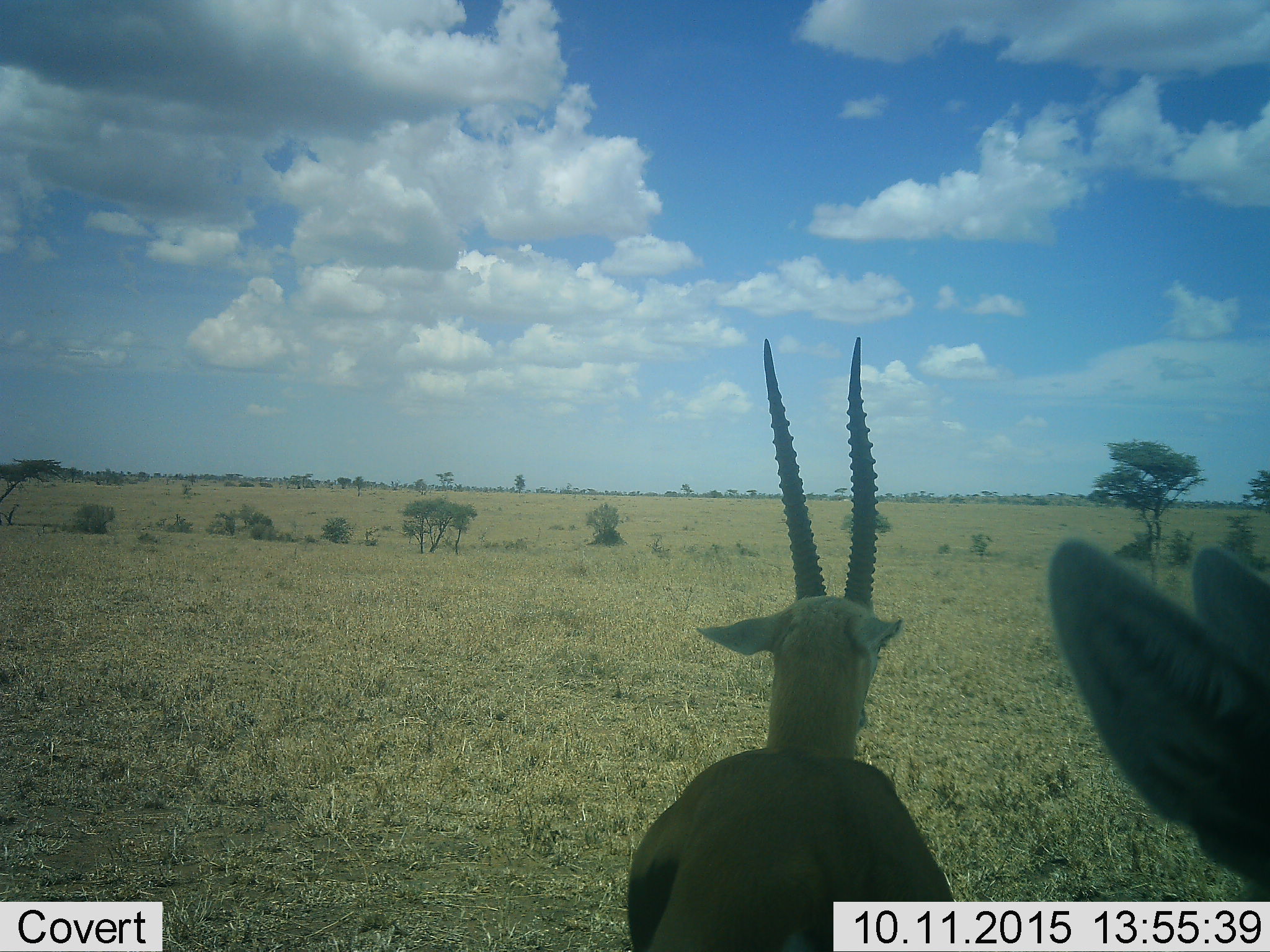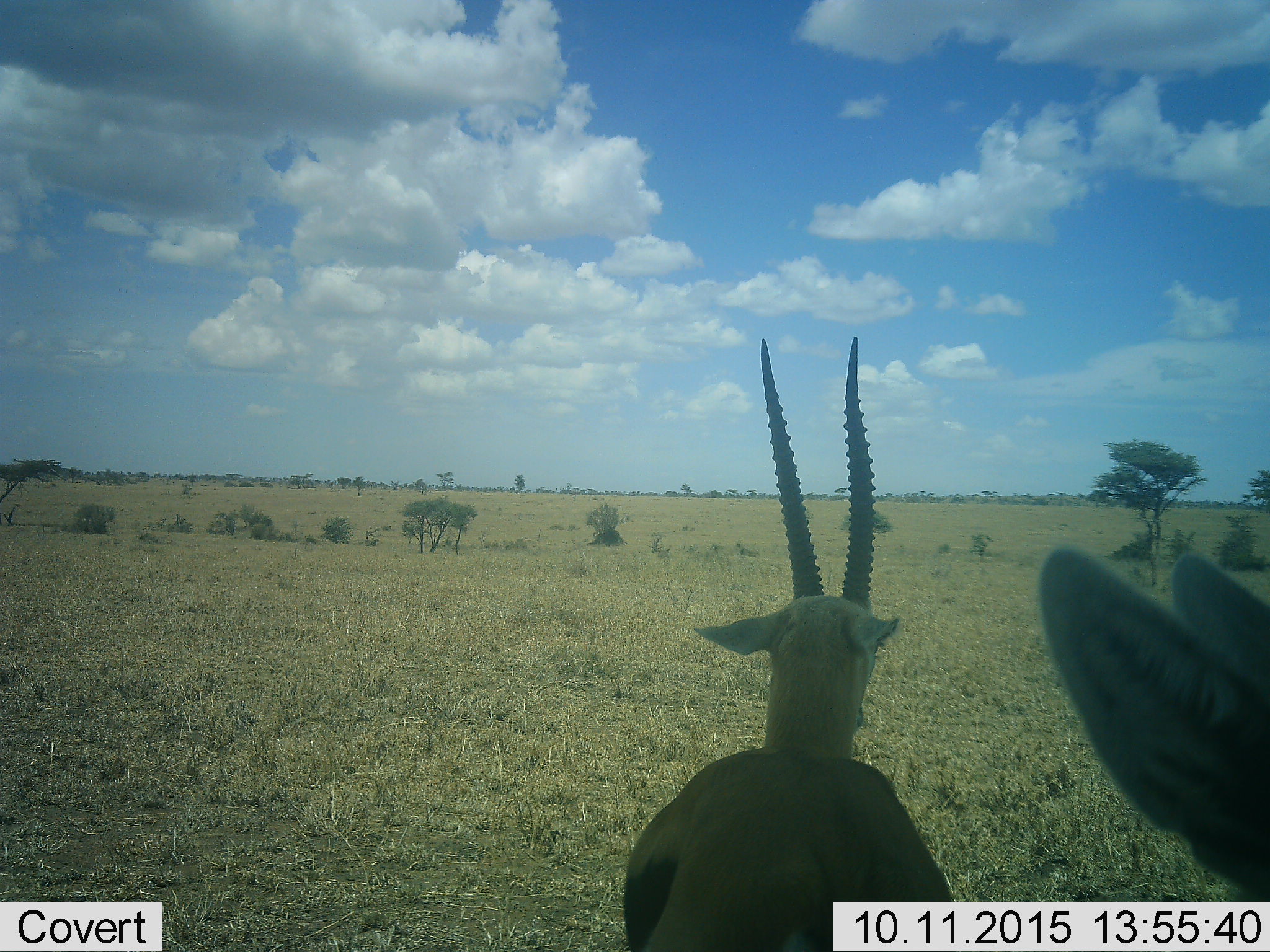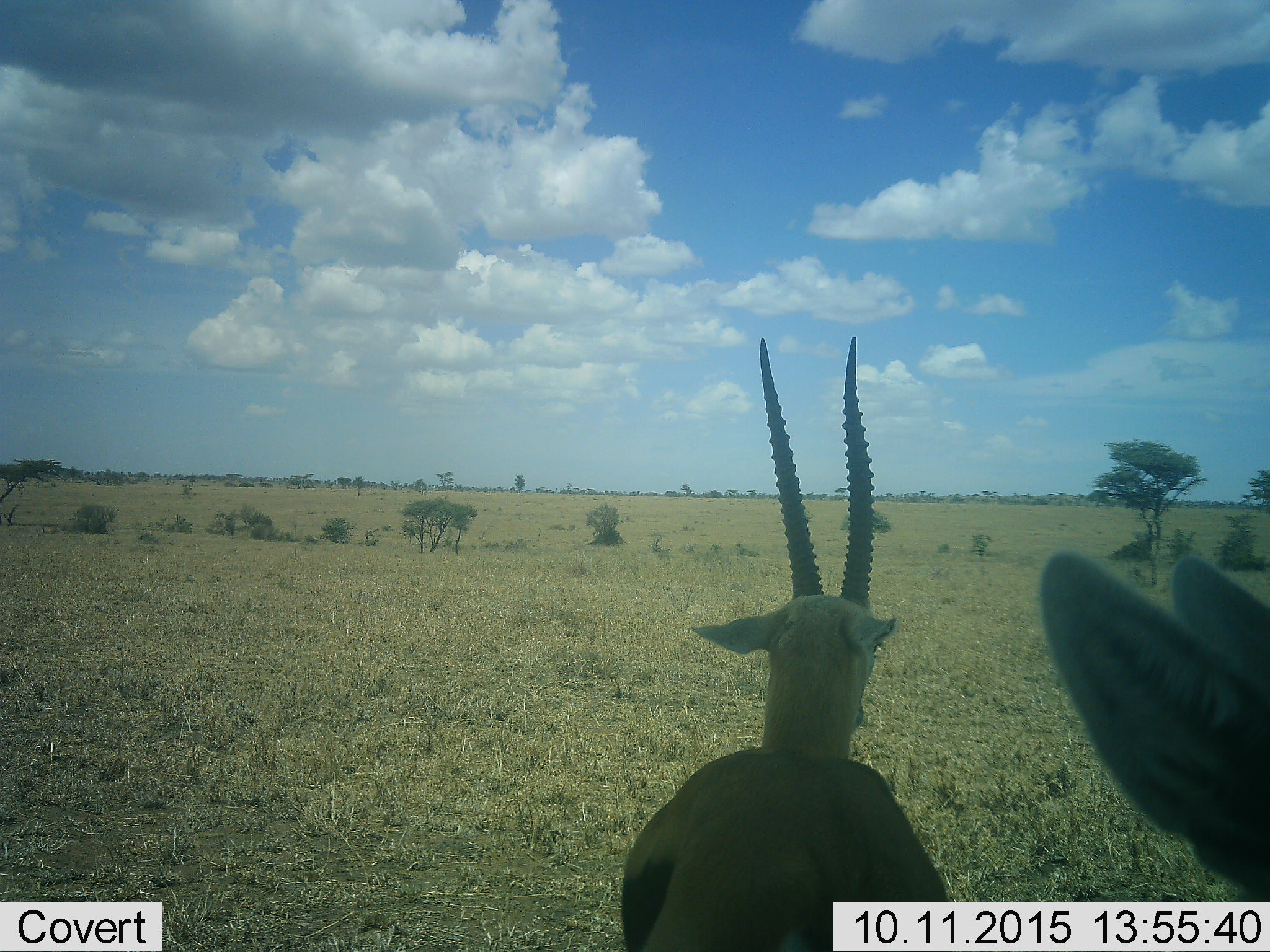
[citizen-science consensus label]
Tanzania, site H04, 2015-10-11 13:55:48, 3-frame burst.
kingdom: Animalia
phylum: Chordata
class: Mammalia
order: Artiodactyla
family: Bovidae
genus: Eudorcas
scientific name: Eudorcas thomsonii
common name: thomson's gazelle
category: gazellethomsons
Gazellethomsons (thomson's gazelle) (Eudorcas thomsonii), count 2. Behavior (volunteer vote fractions): standing 89%, resting 0%, moving 11%, interacting 0%. Young present (vote fraction): 0%. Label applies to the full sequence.